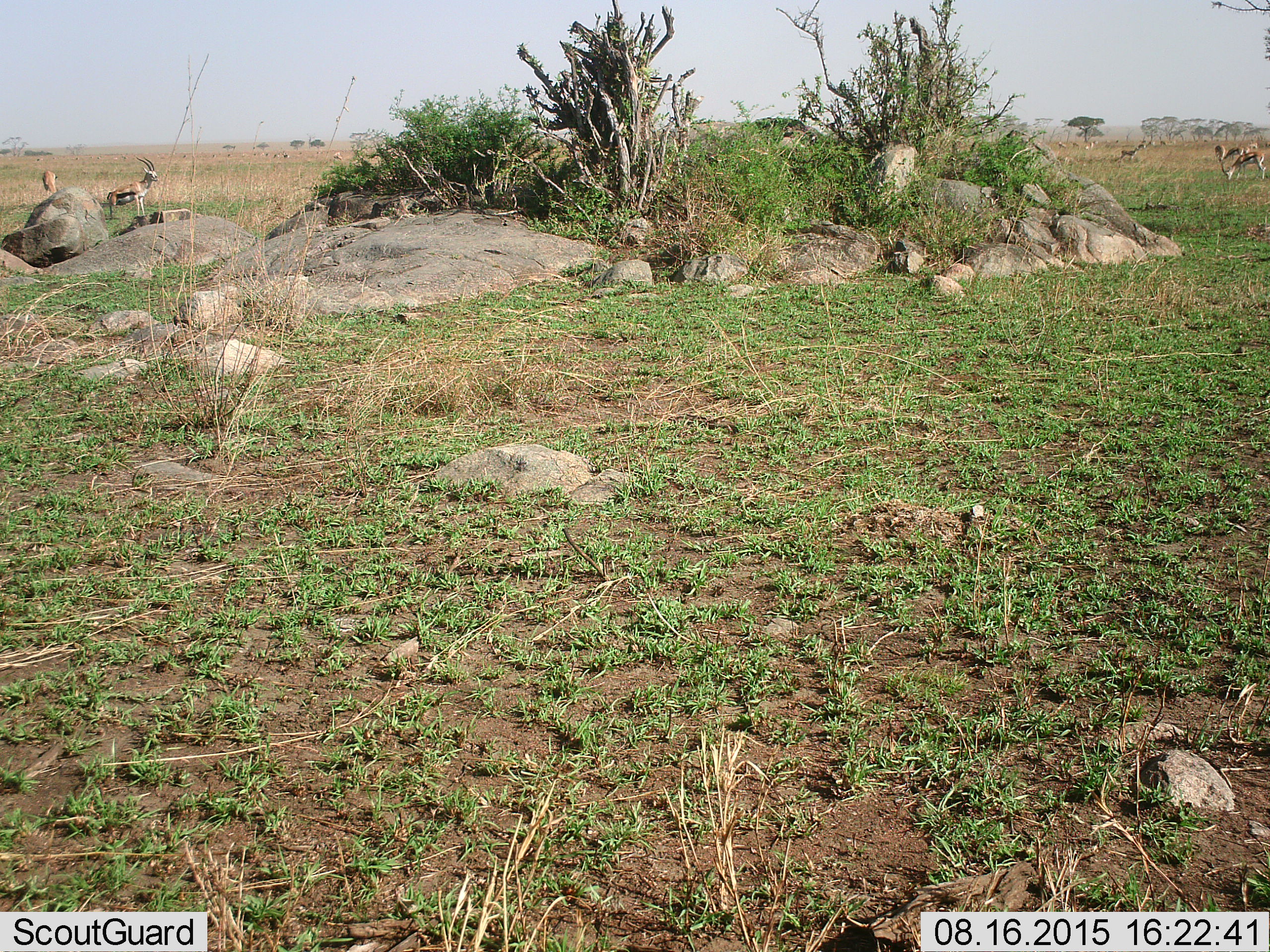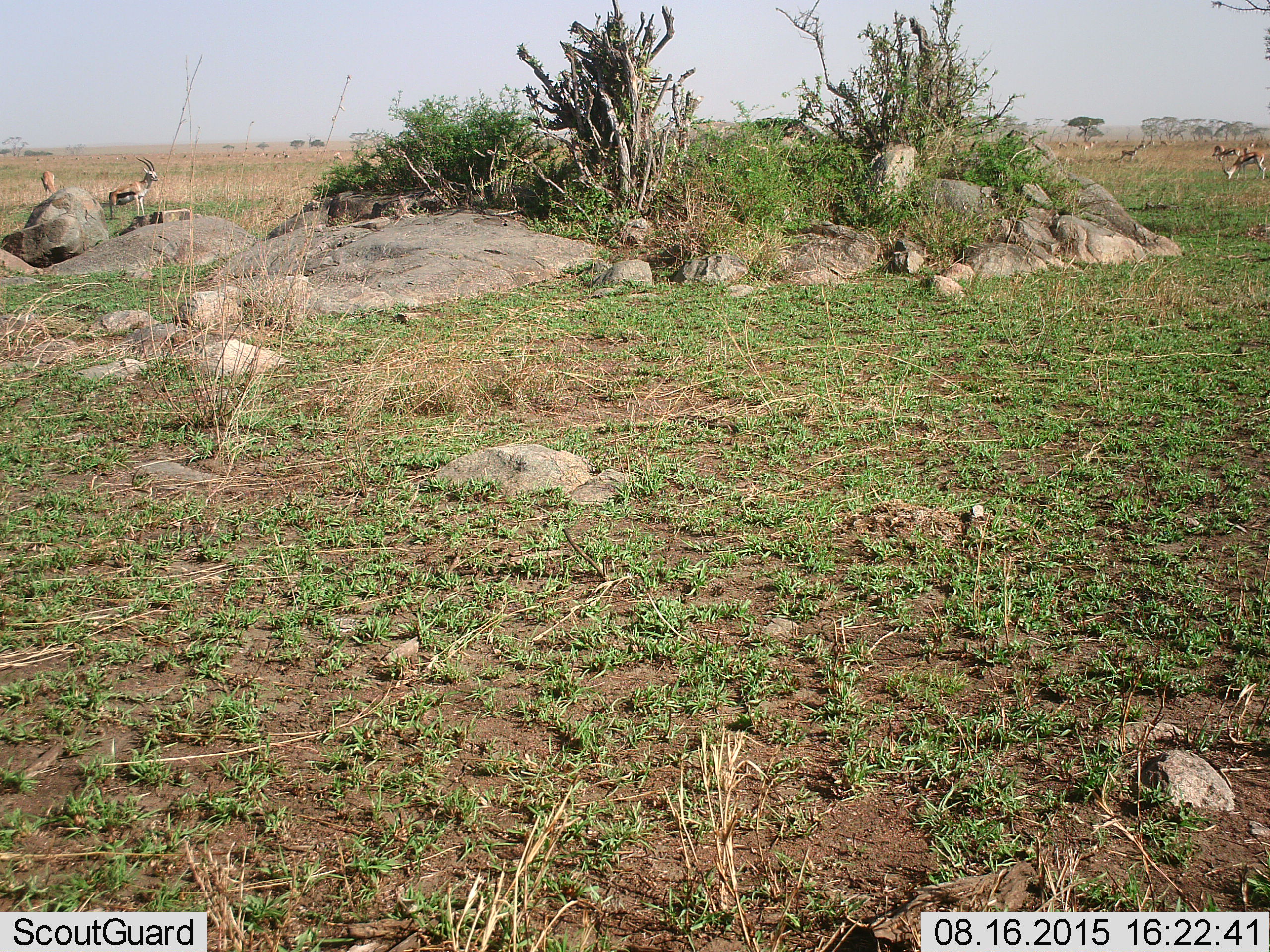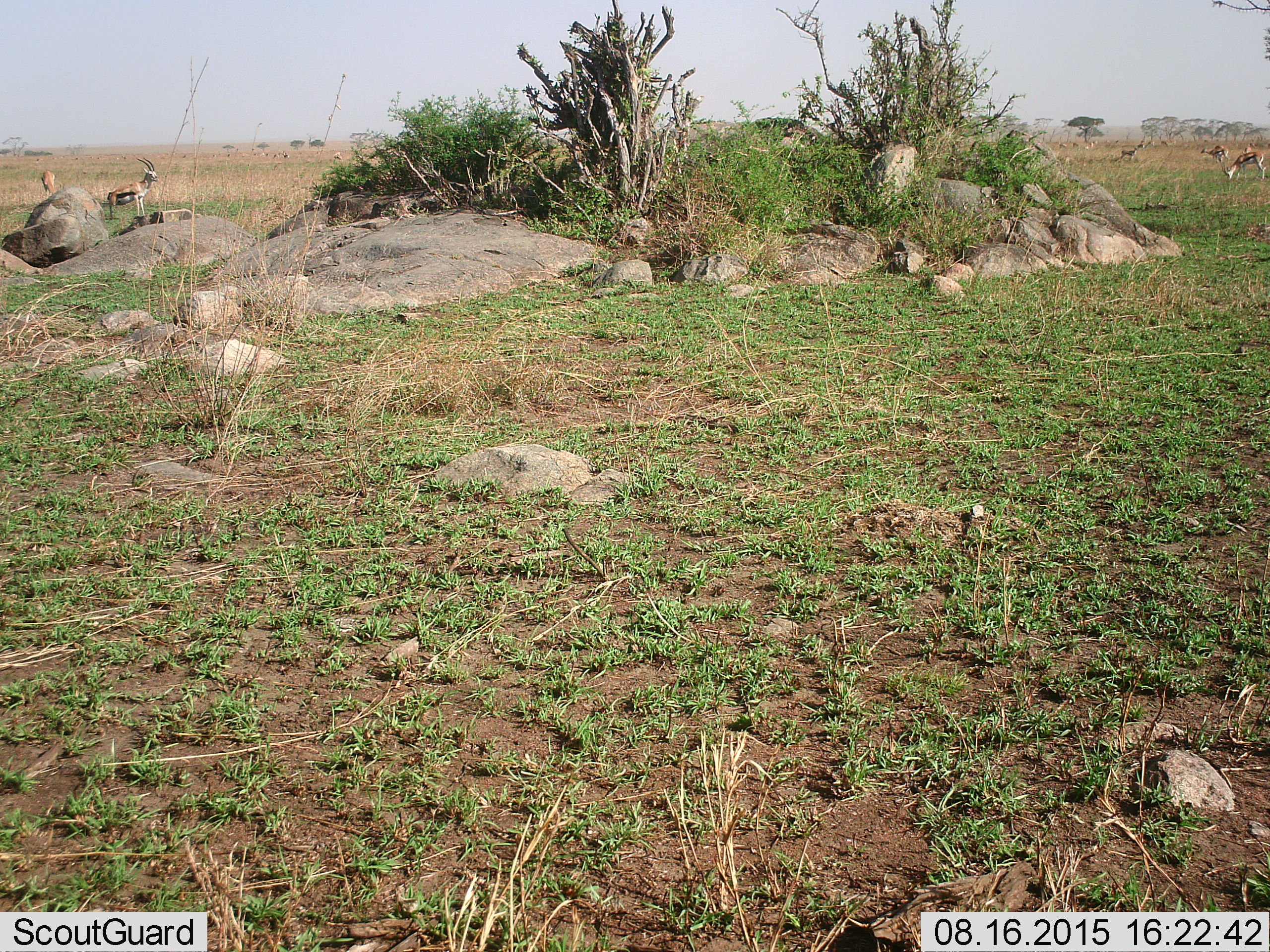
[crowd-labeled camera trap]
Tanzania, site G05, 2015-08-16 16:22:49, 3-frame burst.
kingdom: Animalia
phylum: Chordata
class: Mammalia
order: Artiodactyla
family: Bovidae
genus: Eudorcas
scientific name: Eudorcas thomsonii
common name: thomson's gazelle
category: gazellethomsons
Gazellethomsons (thomson's gazelle) (Eudorcas thomsonii), count 11-50. Behavior (volunteer vote fractions): standing 94%, resting 0%, moving 62%, interacting 6%. Young present (vote fraction): 12%. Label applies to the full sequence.